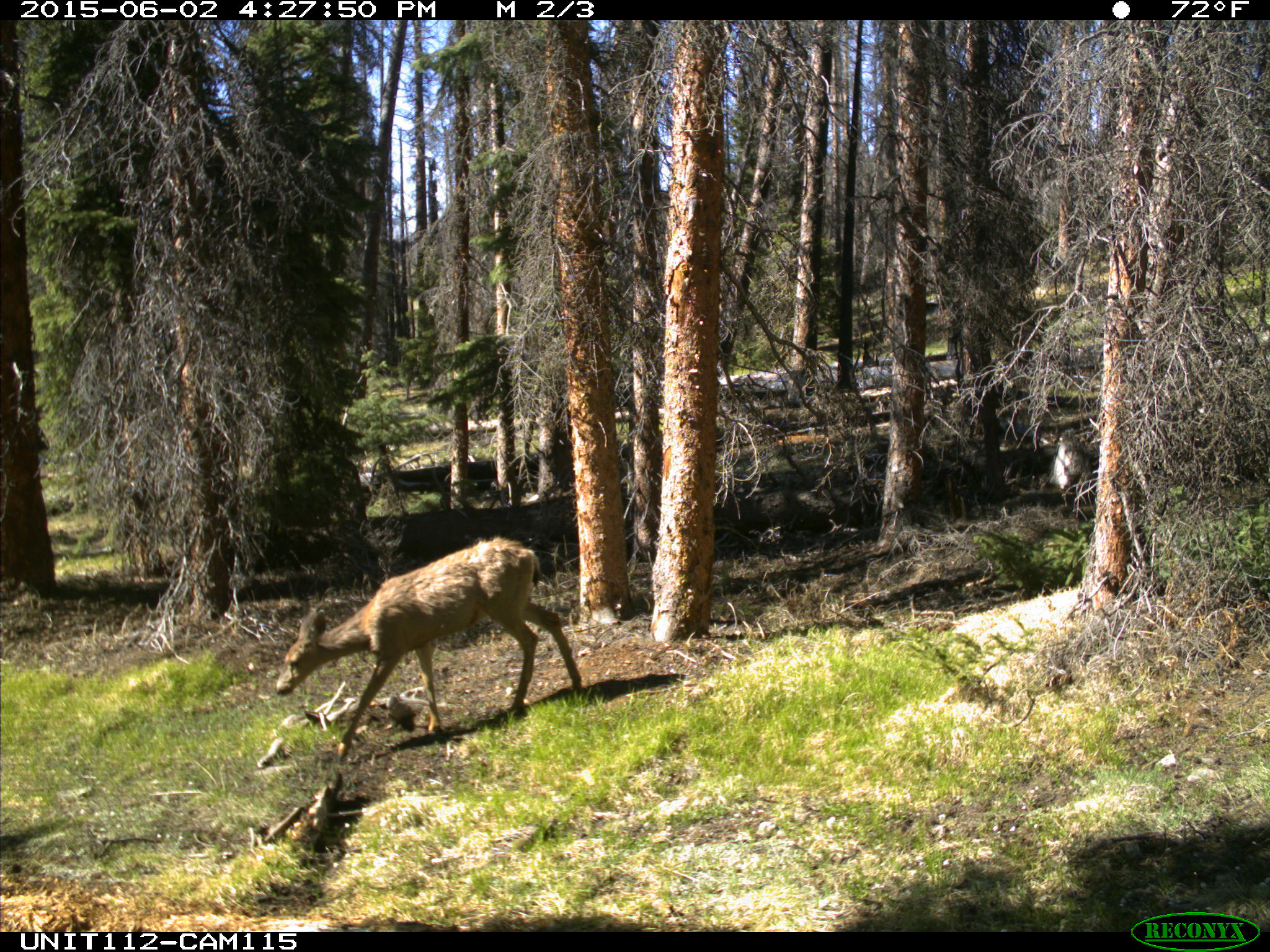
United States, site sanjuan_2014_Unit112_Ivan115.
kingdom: Animalia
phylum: Chordata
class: Mammalia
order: Artiodactyla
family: Cervidae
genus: Odocoileus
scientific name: Odocoileus hemionus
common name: mule deer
Odocoileus hemionus (mule deer).